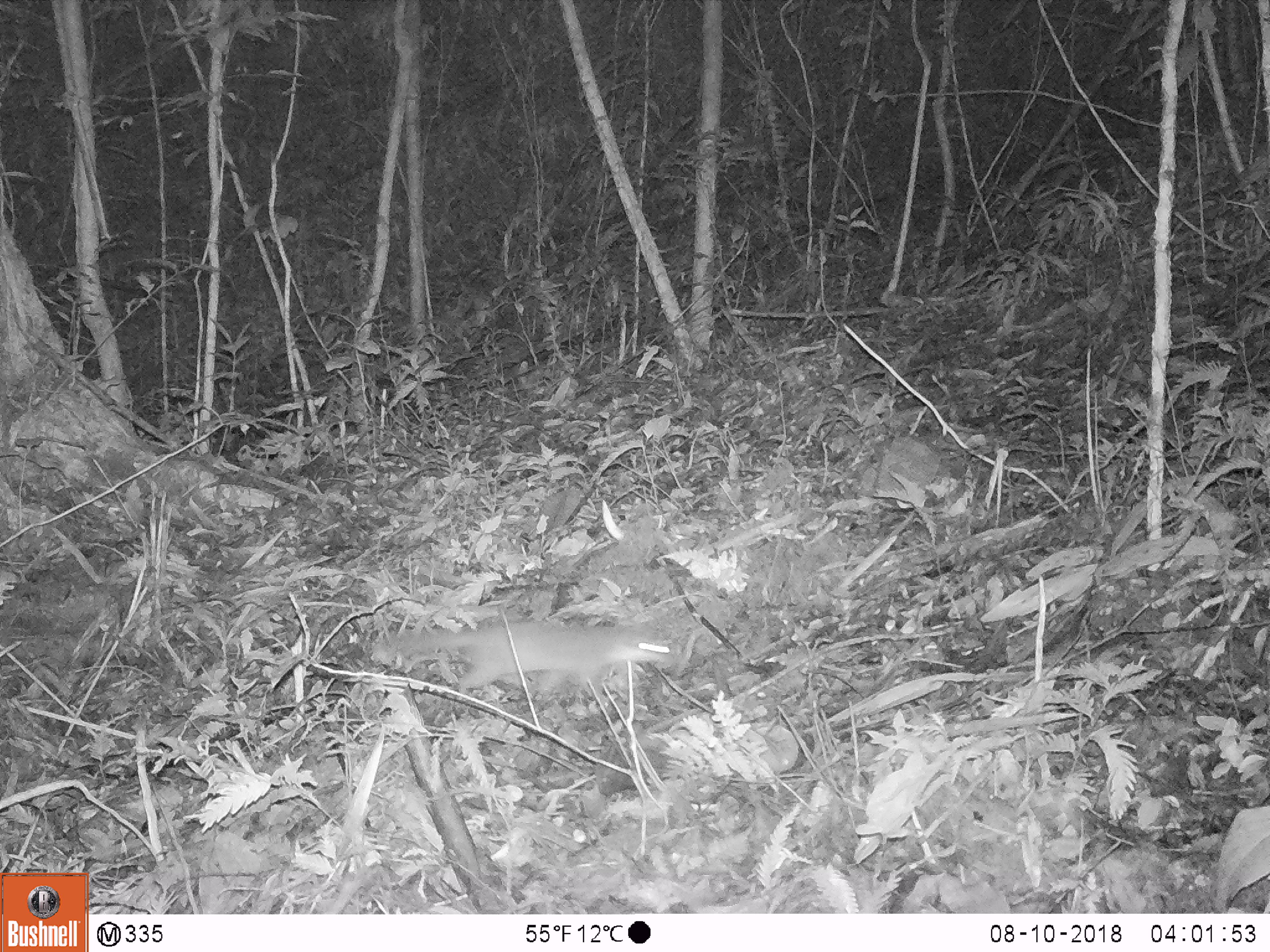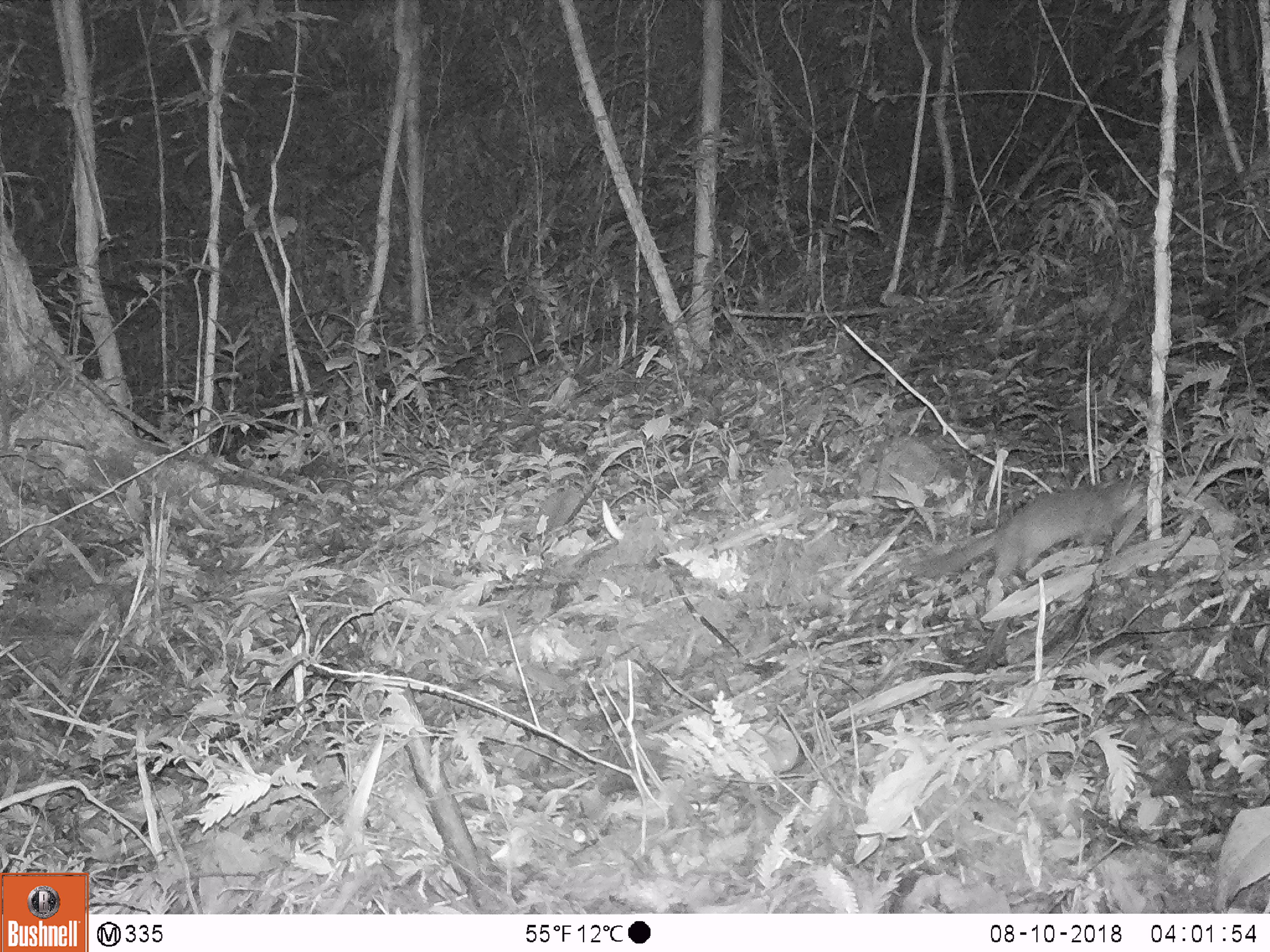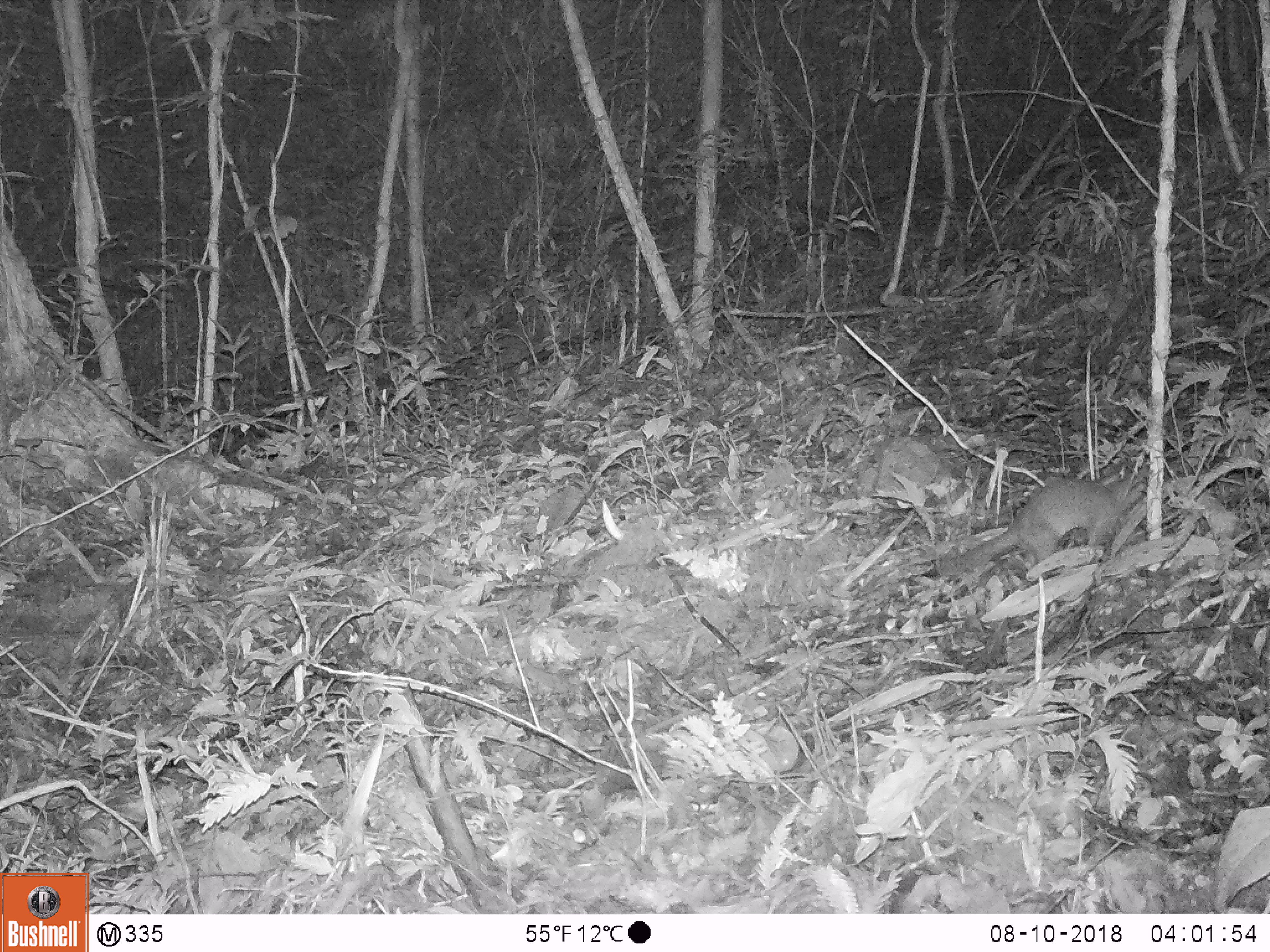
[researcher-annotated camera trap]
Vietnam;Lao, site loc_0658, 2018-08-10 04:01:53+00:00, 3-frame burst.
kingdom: Animalia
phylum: Chordata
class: Mammalia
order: Carnivora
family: Mustelidae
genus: Melogale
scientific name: Melogale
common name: ferret badger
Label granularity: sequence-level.